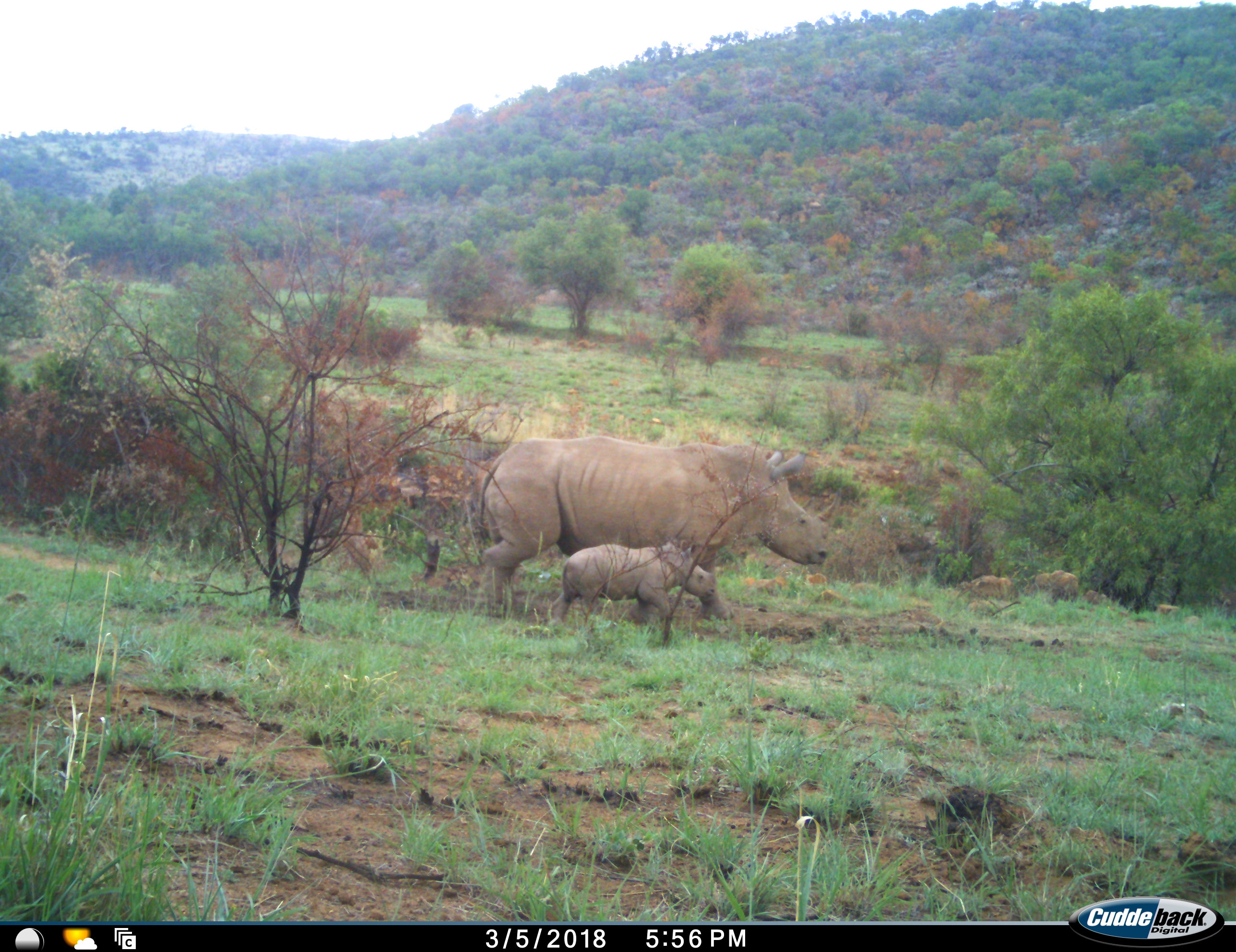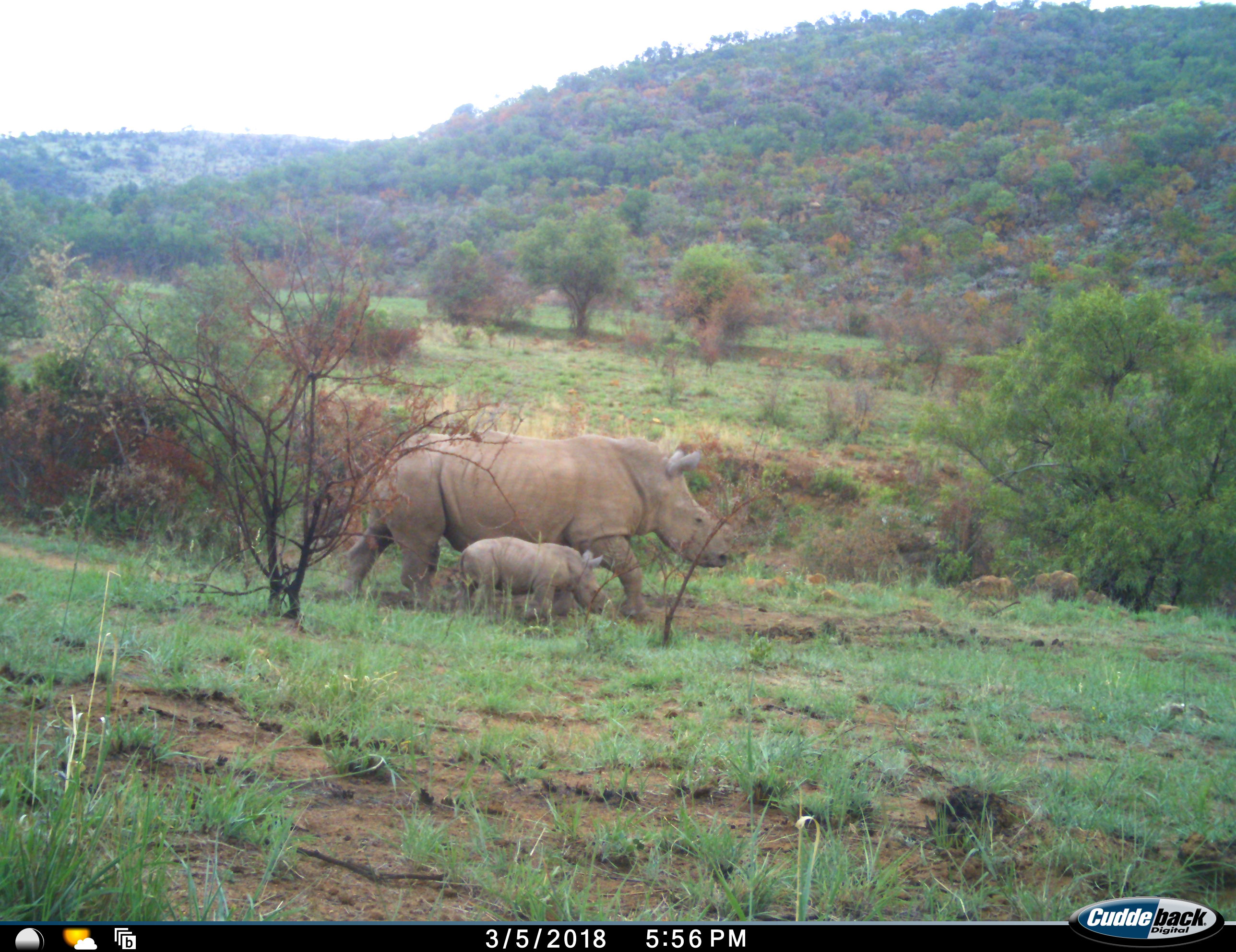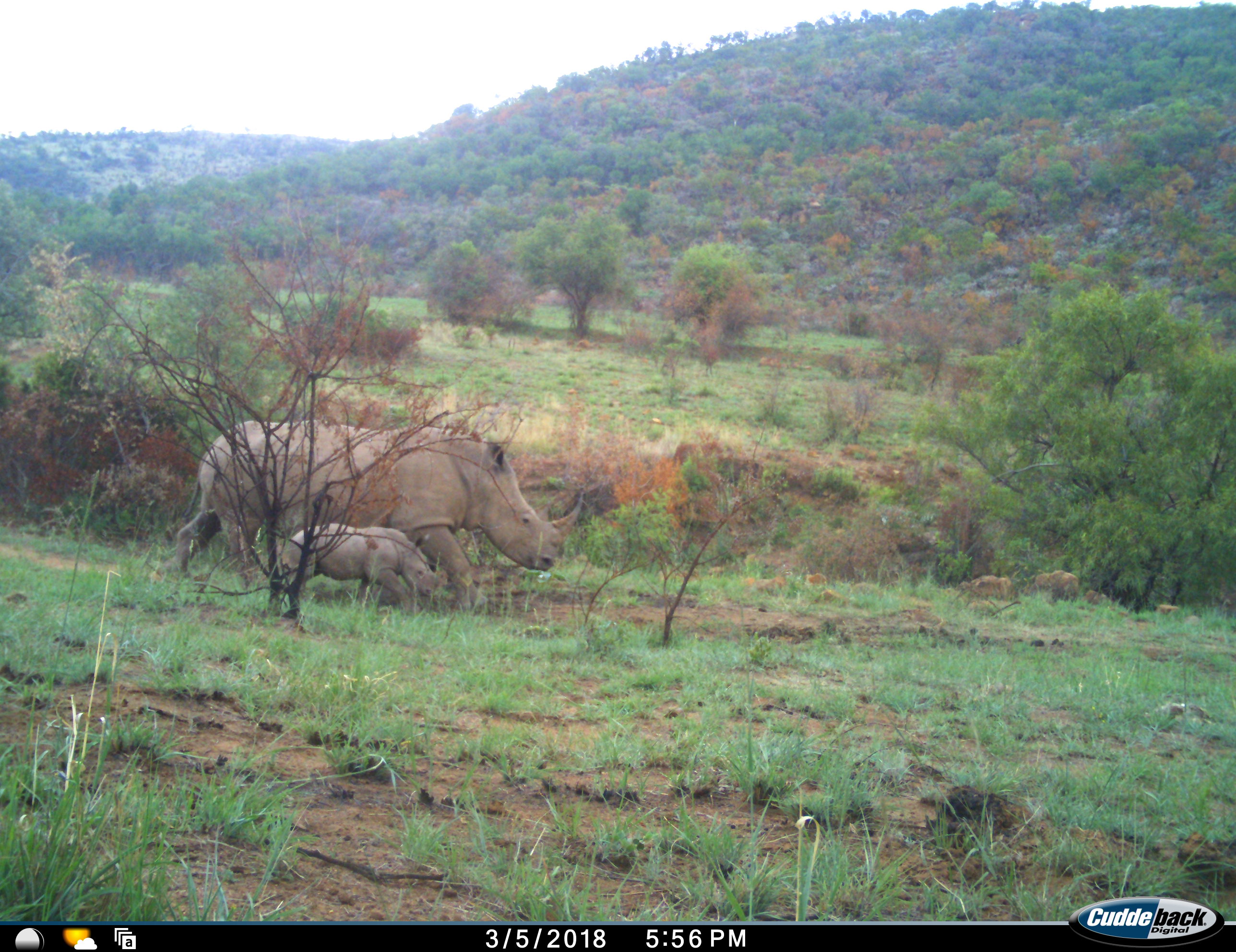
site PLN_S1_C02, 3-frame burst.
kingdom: Animalia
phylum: Chordata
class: Mammalia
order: Perissodactyla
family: Rhinocerotidae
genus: Diceros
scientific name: Diceros bicornis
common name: black rhinoceros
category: rhinocerosblack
Rhinocerosblack (black rhinoceros) (Diceros bicornis), count 2. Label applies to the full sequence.